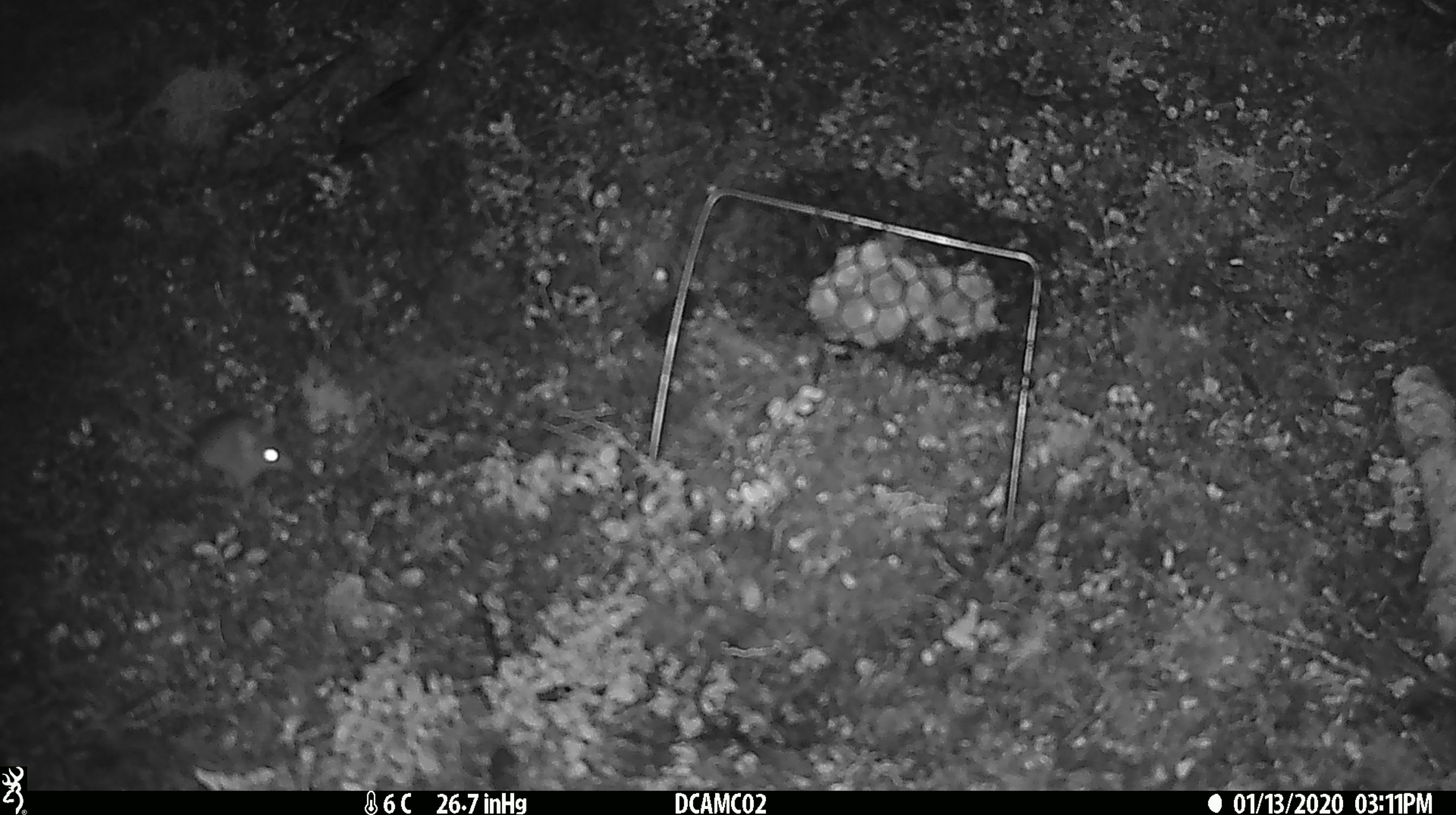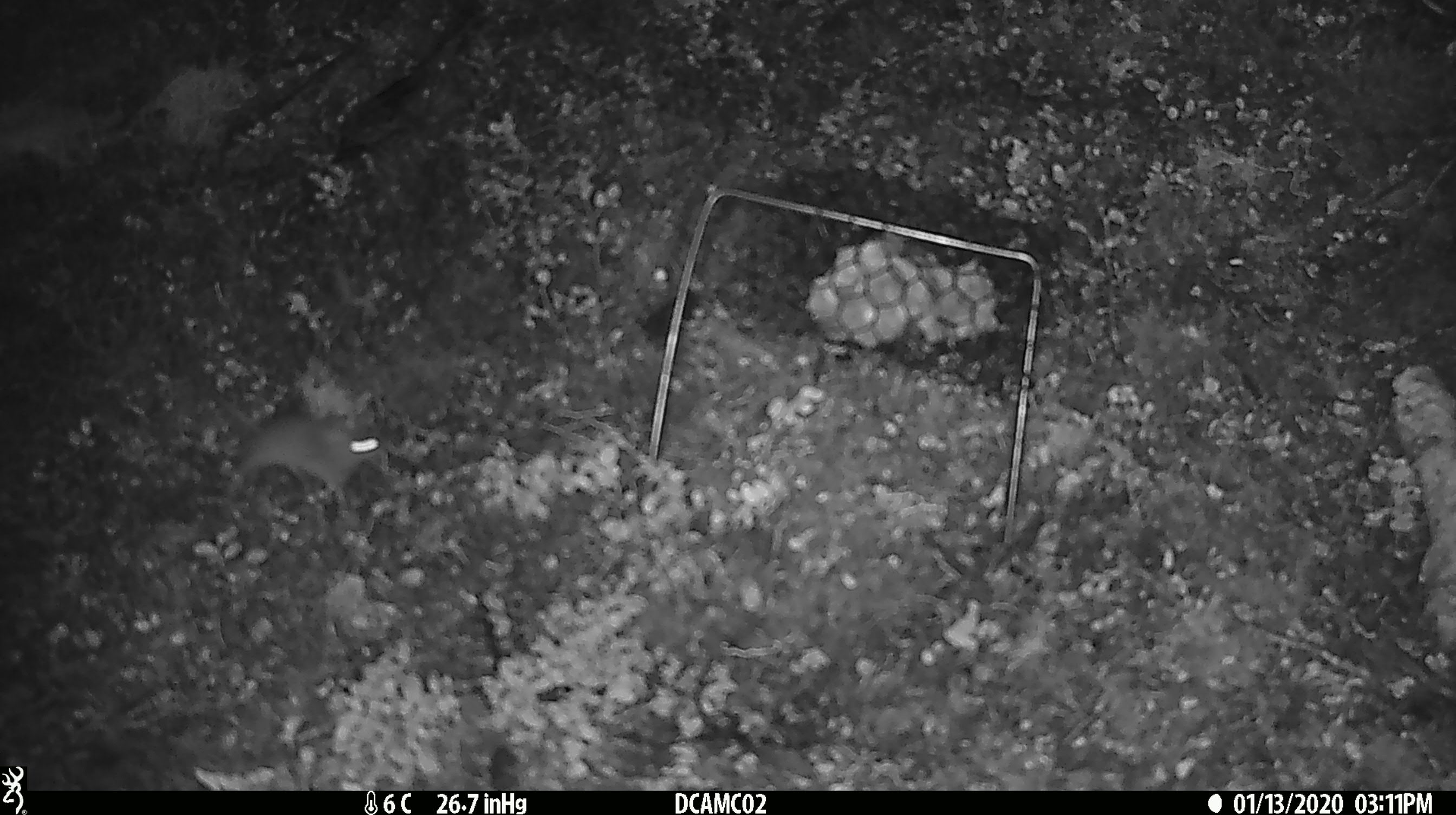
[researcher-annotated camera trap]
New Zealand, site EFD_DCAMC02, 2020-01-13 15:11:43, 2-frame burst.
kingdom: Animalia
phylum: Chordata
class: Mammalia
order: Rodentia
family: Muridae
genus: Mus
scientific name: Mus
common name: mouse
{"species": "mouse (Mus)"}